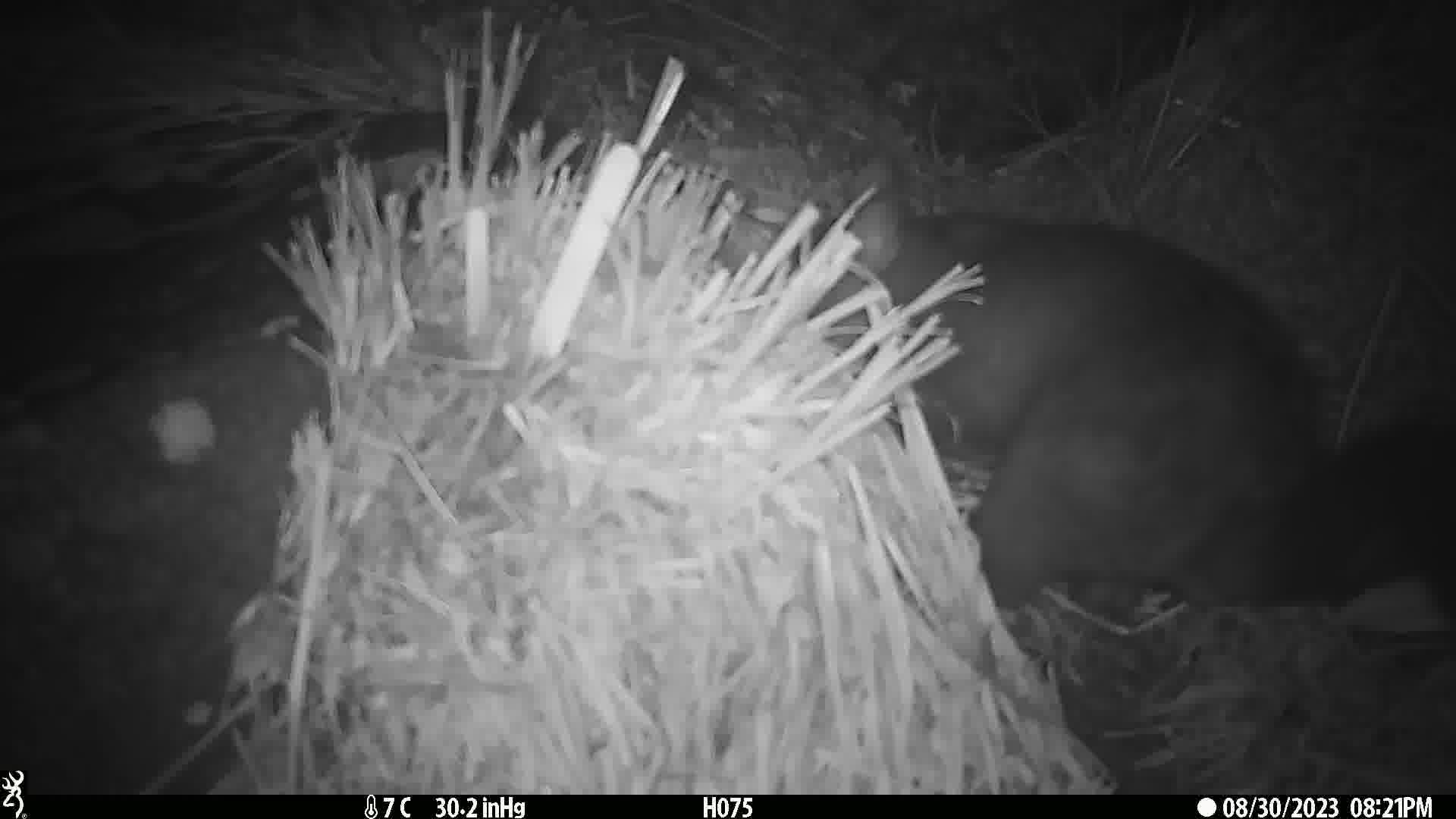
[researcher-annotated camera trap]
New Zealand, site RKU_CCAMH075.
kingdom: Animalia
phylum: Chordata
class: Mammalia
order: Diprotodontia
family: Phalangeridae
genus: Trichosurus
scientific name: Trichosurus vulpecula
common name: common brushtail possum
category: possum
Possum (common brushtail possum) (Trichosurus vulpecula).